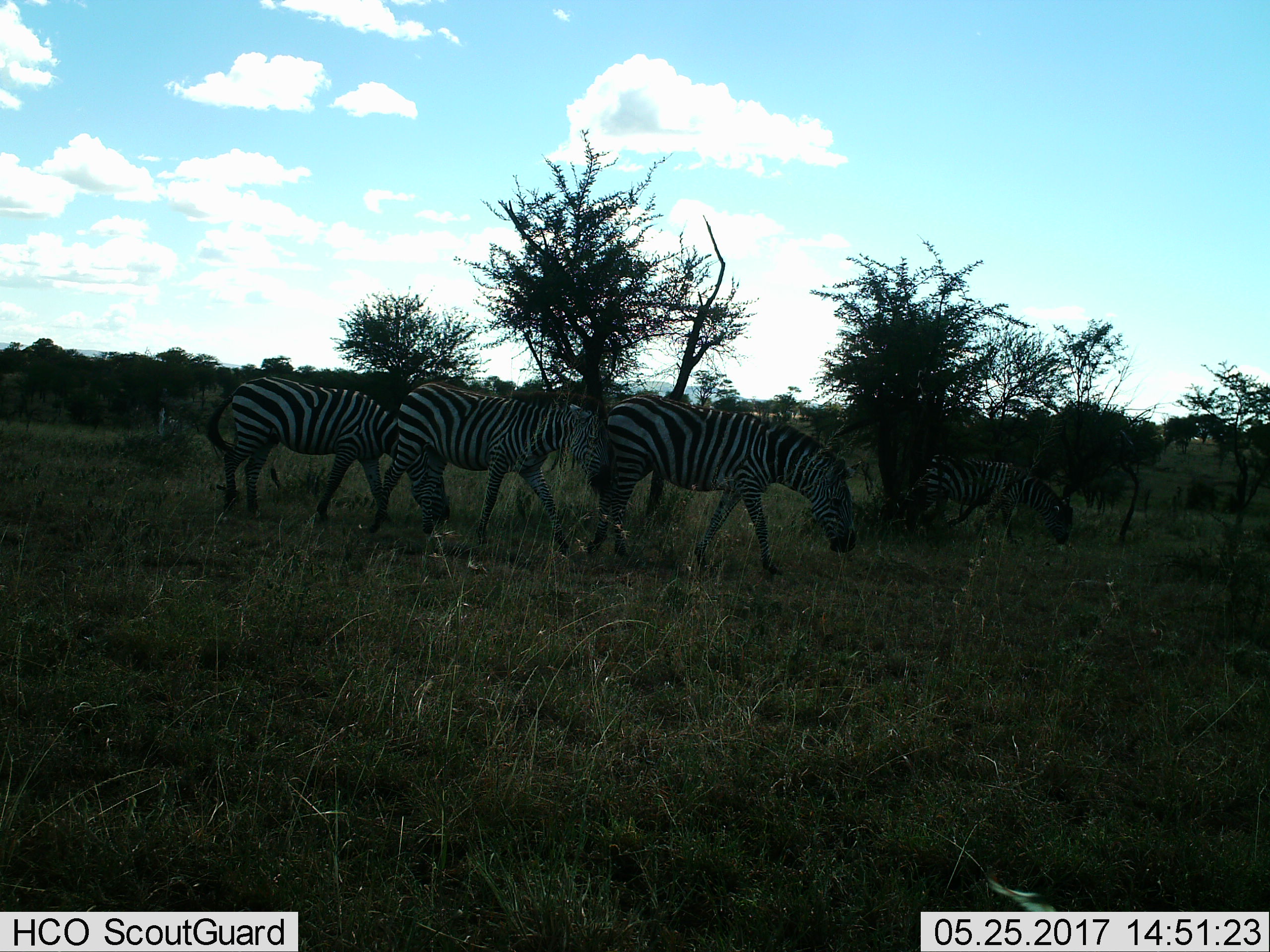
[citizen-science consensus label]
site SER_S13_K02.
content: unidentified animal